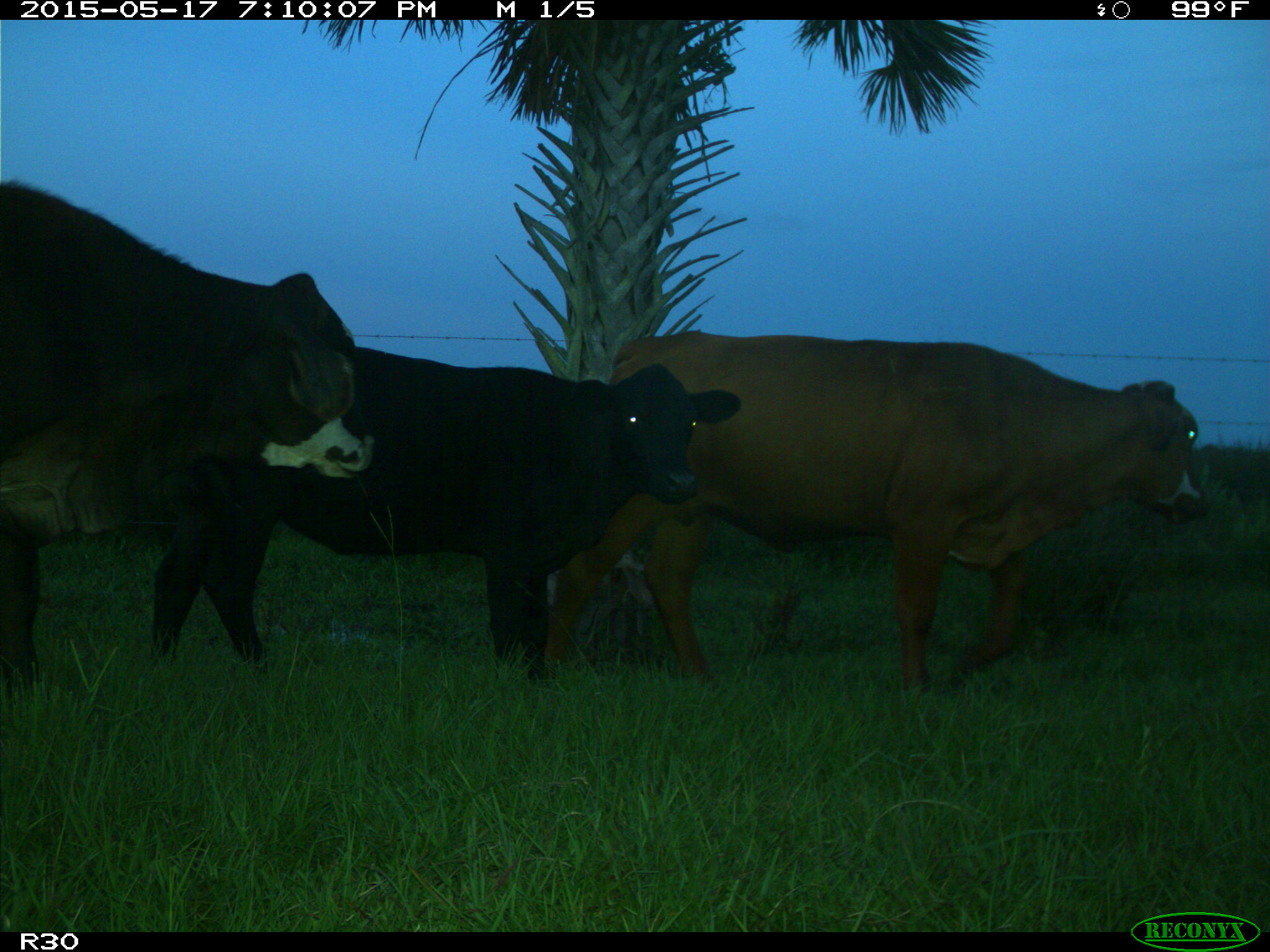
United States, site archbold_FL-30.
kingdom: Animalia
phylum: Chordata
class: Mammalia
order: Artiodactyla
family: Bovidae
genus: Bos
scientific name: Bos taurus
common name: domestic cow